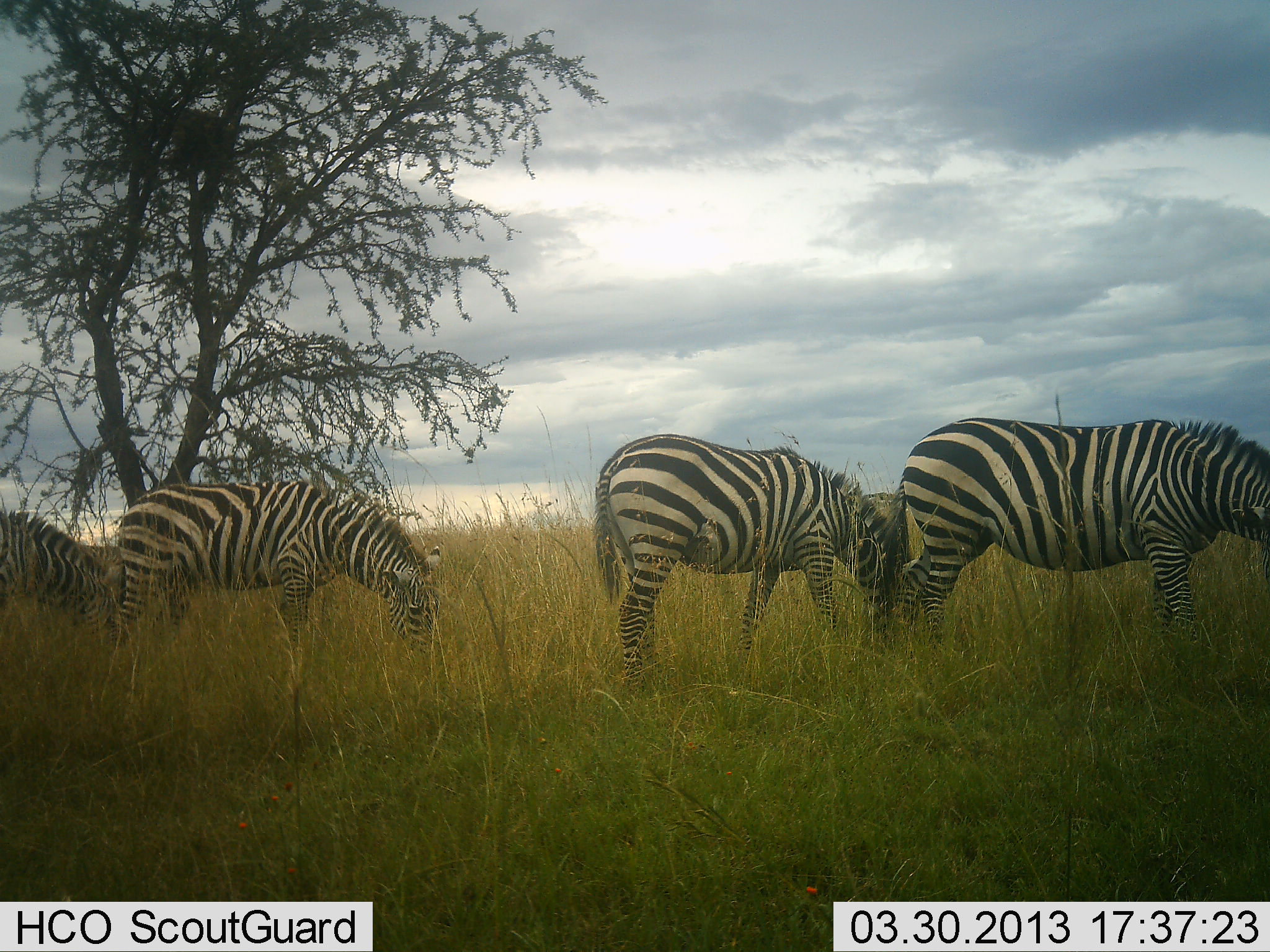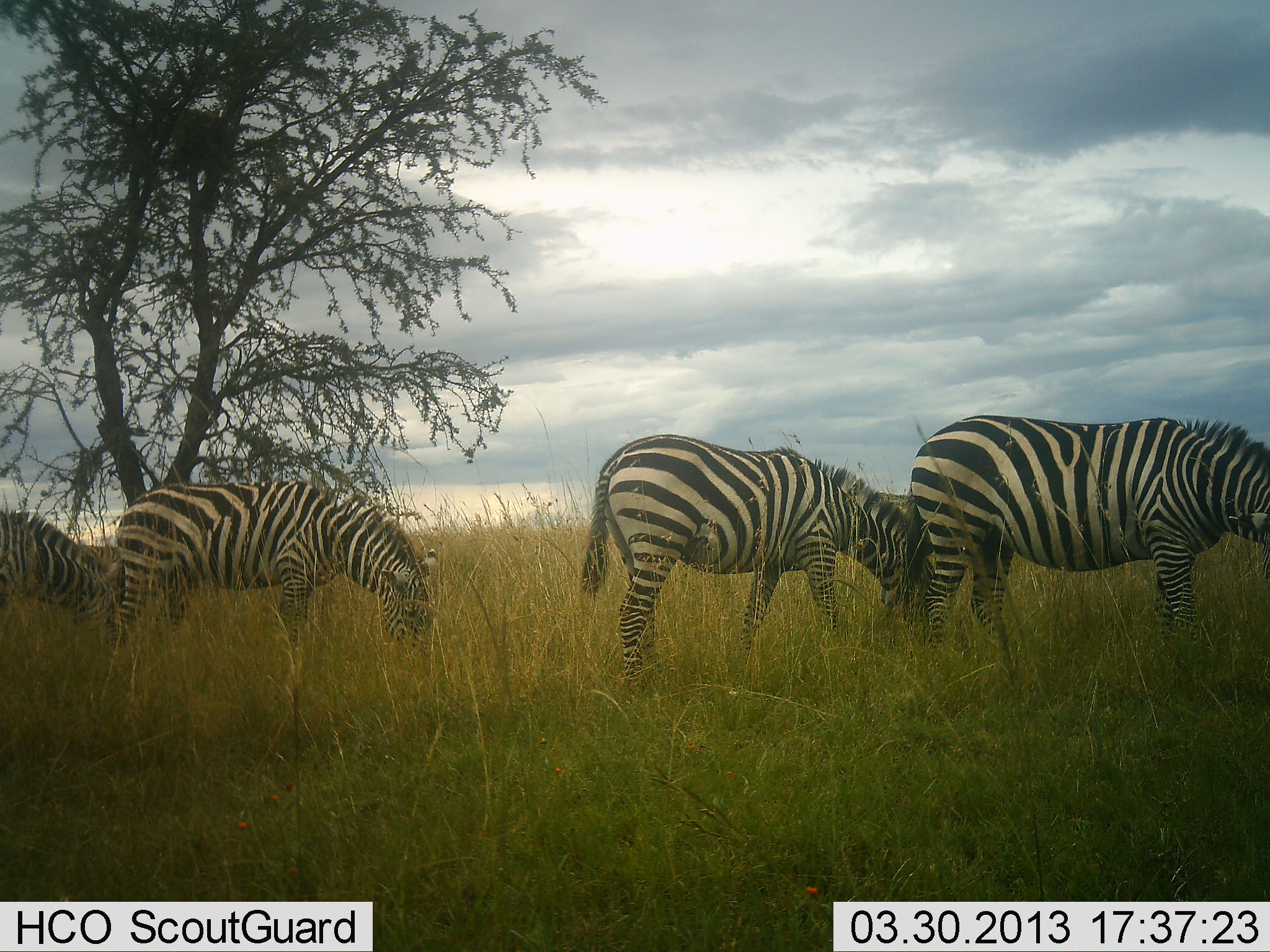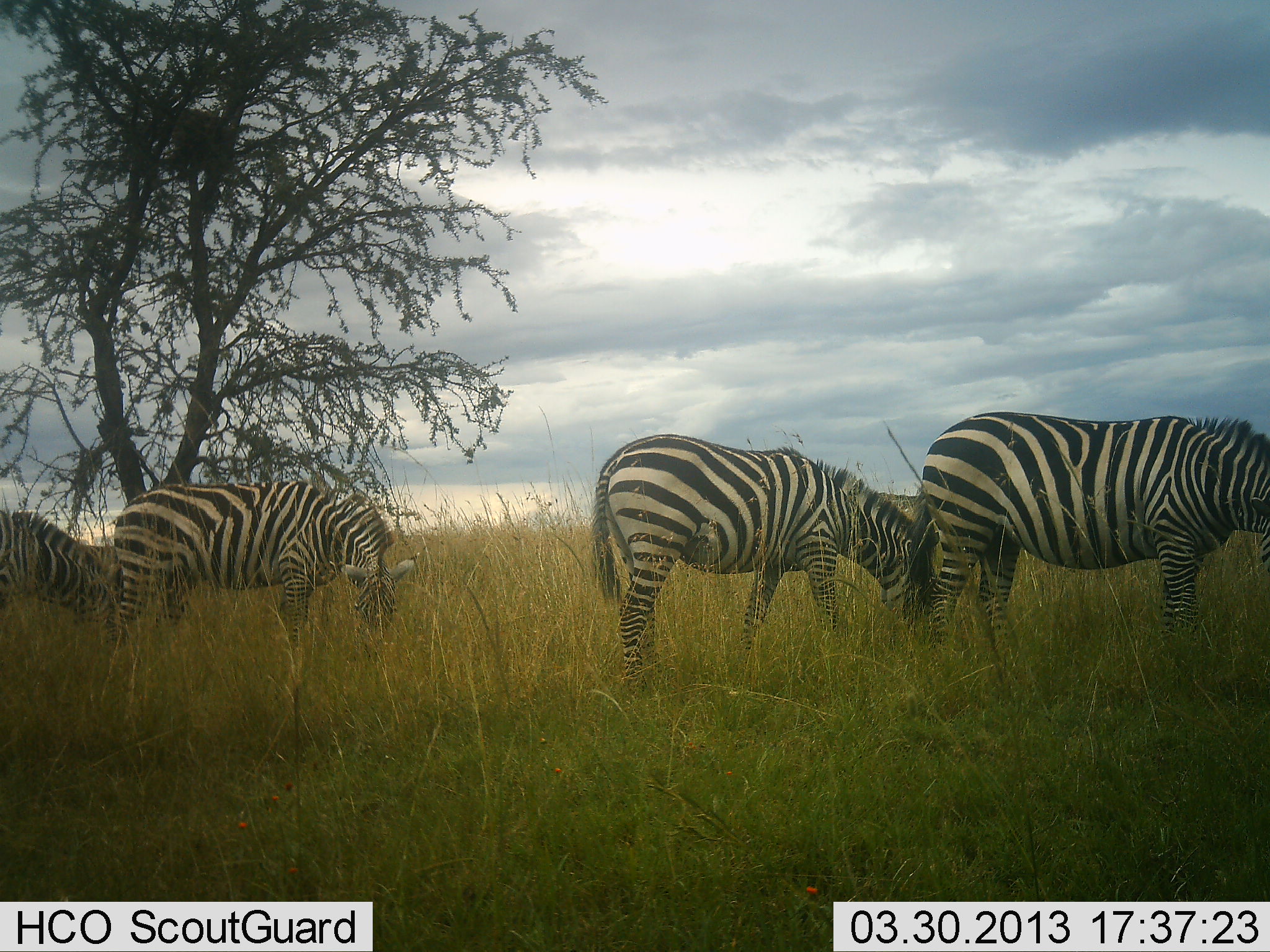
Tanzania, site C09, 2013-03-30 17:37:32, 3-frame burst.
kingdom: Animalia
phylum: Chordata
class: Mammalia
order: Perissodactyla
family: Equidae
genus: Equus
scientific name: Equus quagga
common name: plains zebra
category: zebra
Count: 4.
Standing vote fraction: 27%.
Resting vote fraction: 3%.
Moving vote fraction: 8%.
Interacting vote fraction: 3%.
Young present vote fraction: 0%.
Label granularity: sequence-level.